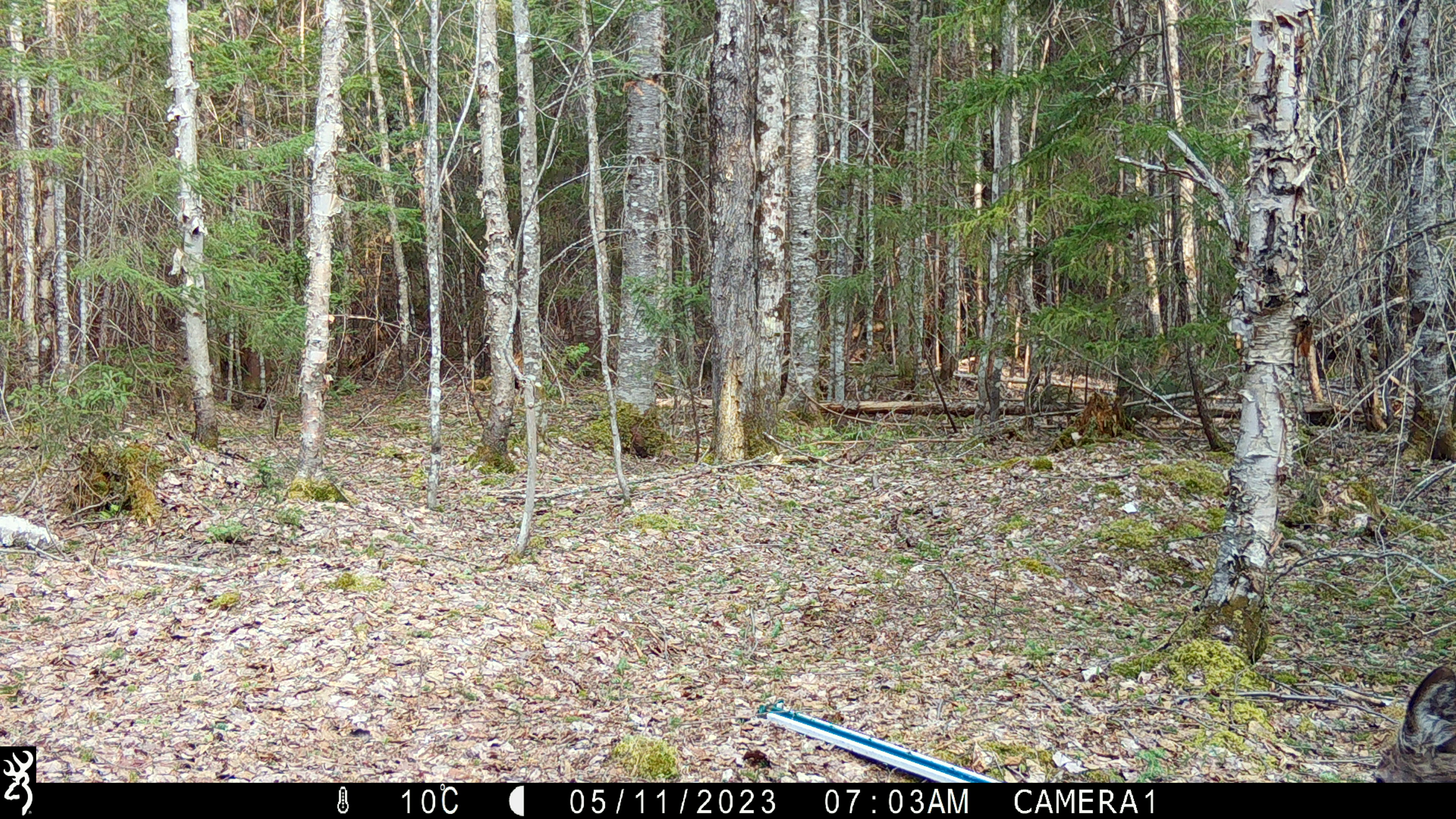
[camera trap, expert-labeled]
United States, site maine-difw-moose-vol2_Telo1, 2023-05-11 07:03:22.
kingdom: Animalia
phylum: Chordata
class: Mammalia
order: Lagomorpha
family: Leporidae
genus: Sylvilagus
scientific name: Sylvilagus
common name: cottontail rabbit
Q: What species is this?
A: Cottontail rabbit (Sylvilagus).